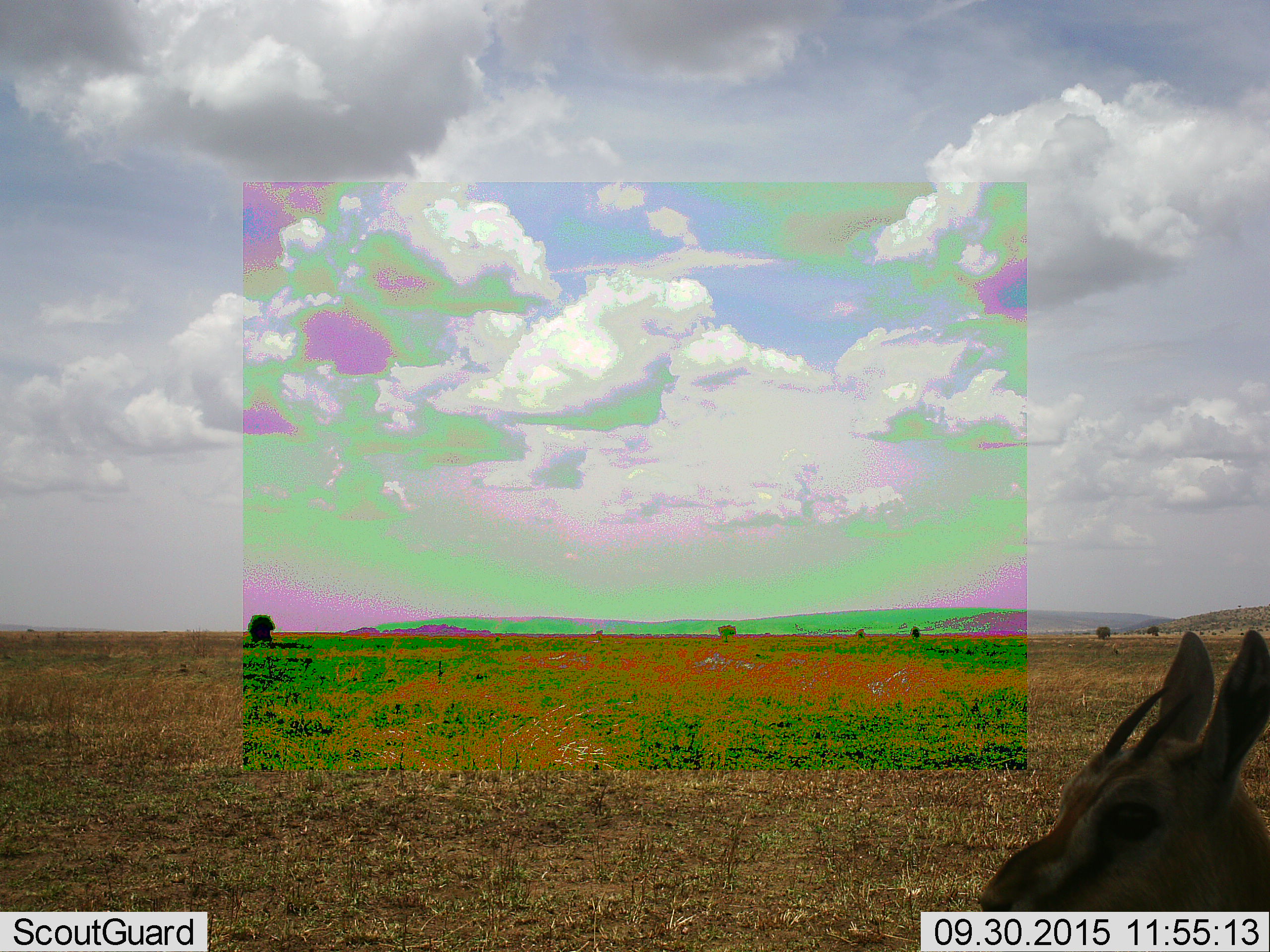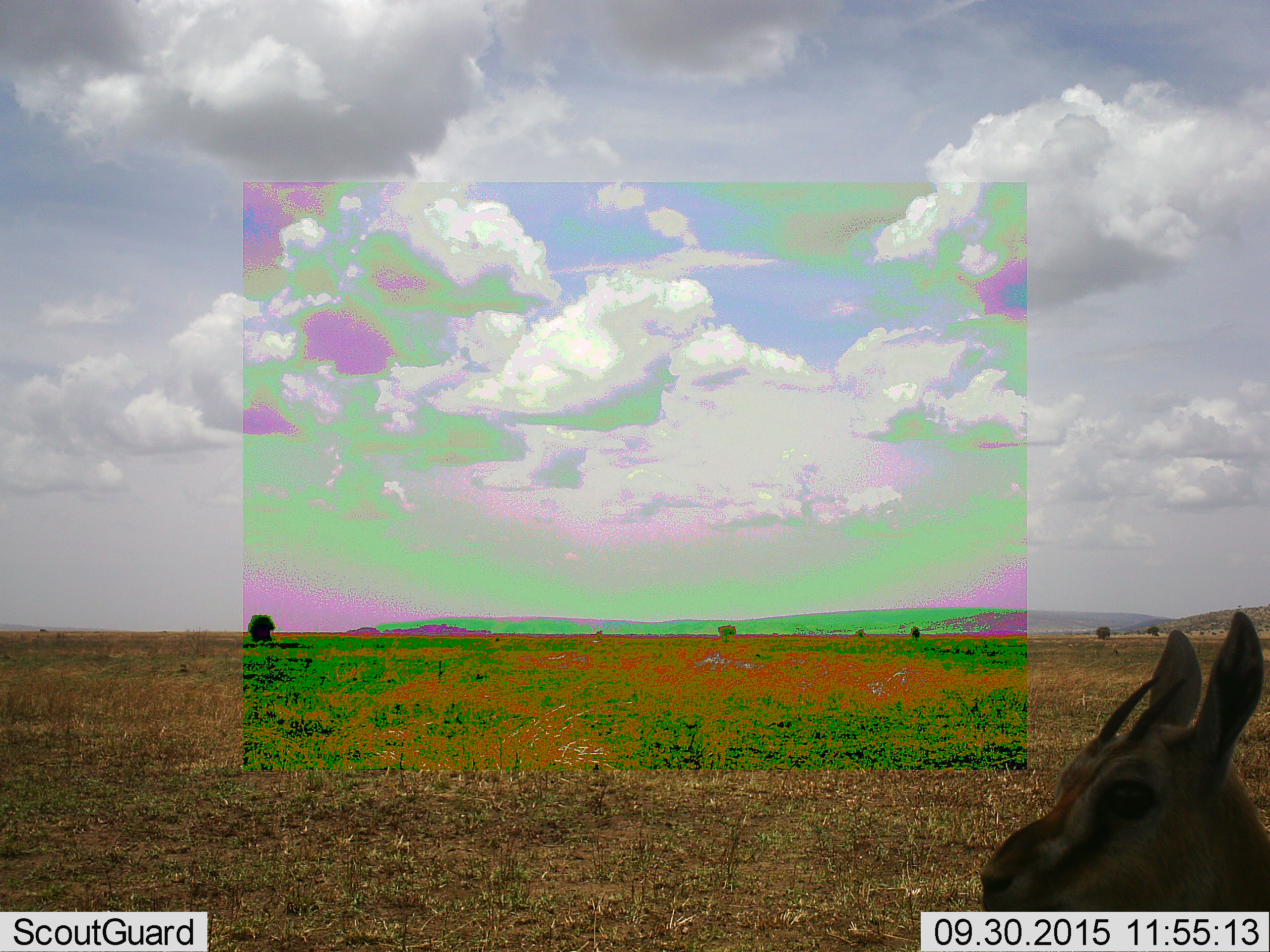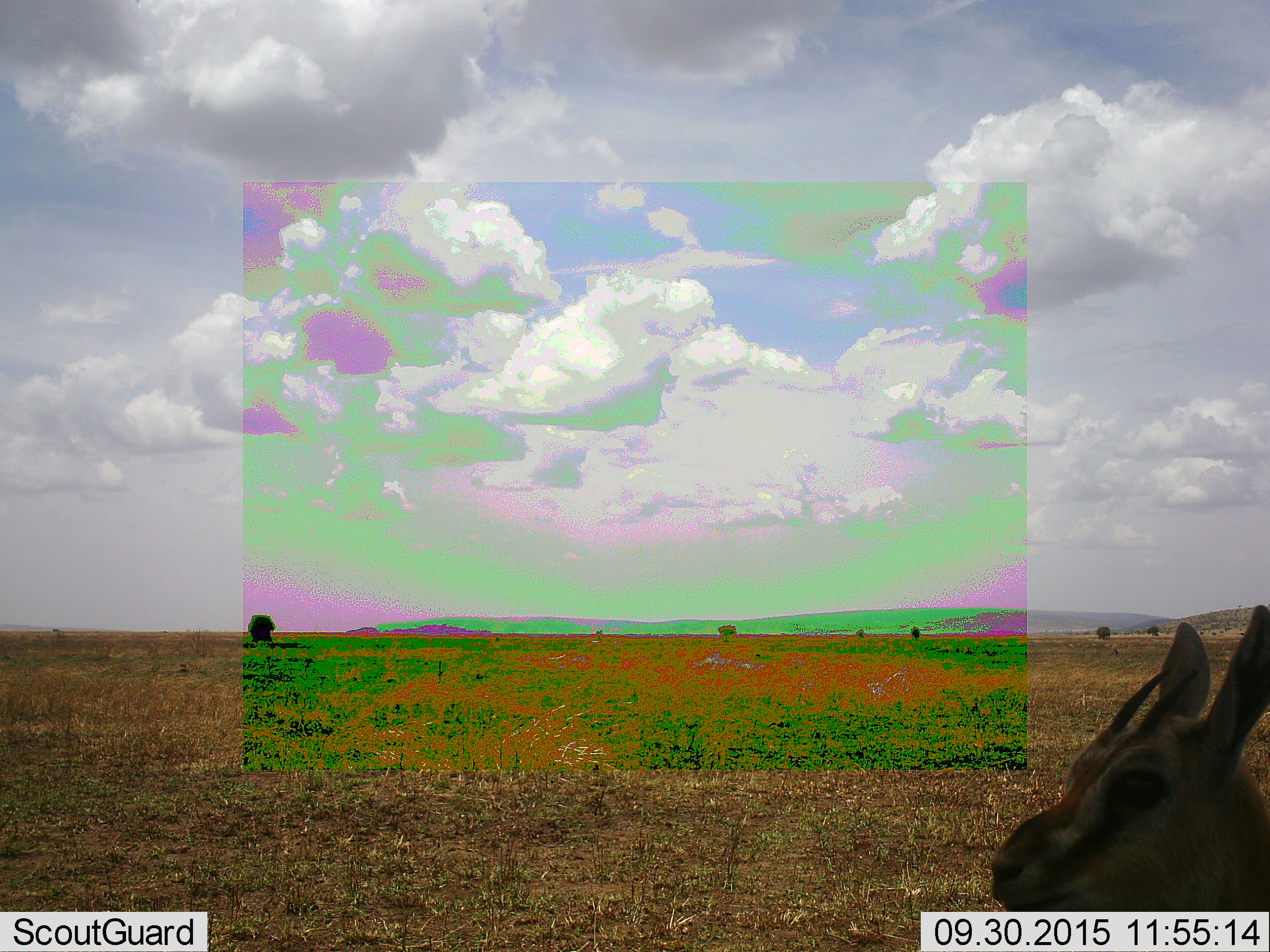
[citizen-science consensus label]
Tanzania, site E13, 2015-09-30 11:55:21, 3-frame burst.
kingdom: Animalia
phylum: Chordata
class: Mammalia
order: Artiodactyla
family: Bovidae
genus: Eudorcas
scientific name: Eudorcas thomsonii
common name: thomson's gazelle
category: gazellethomsons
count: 1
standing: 100%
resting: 0%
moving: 8%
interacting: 0%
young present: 17%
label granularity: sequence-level